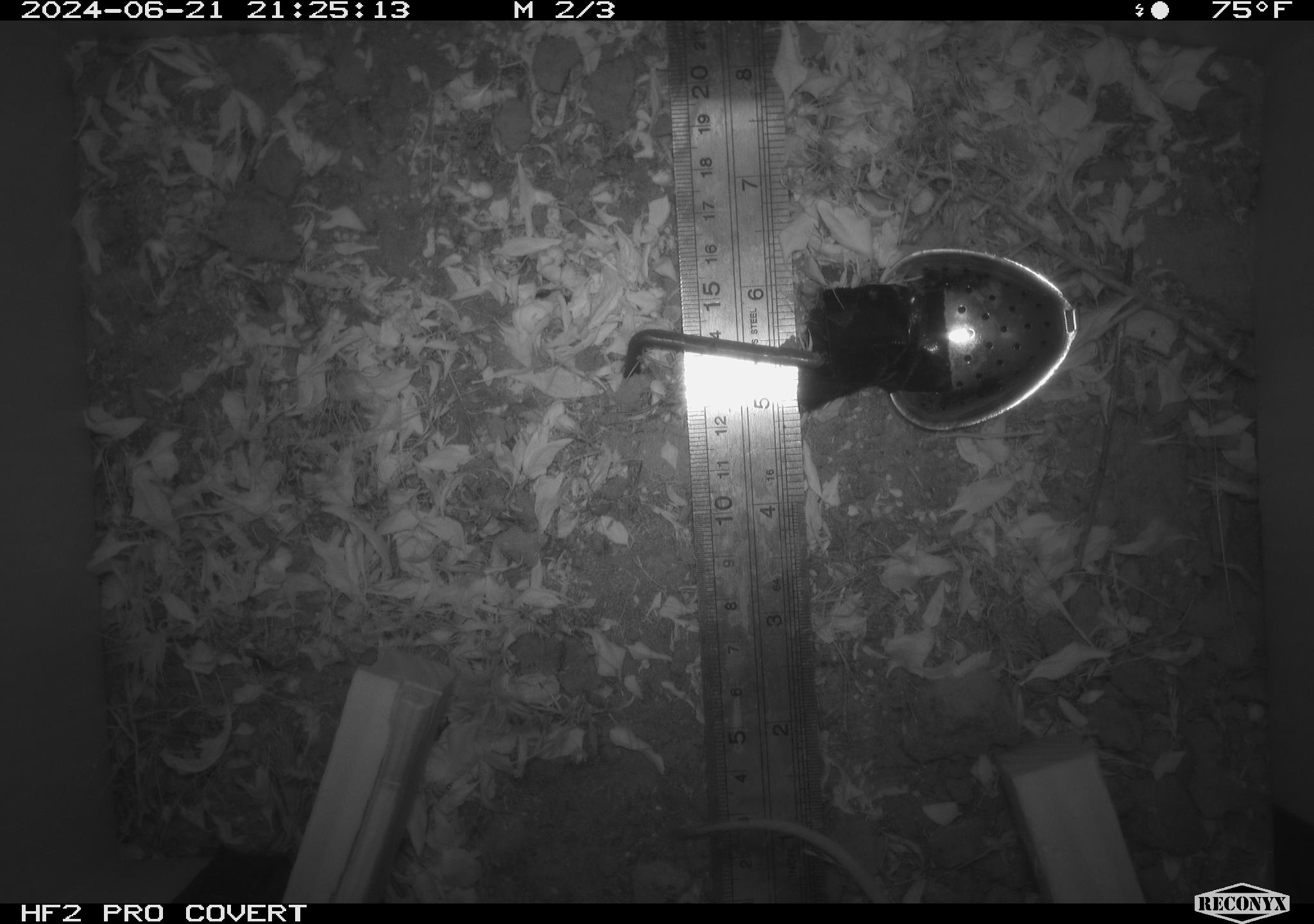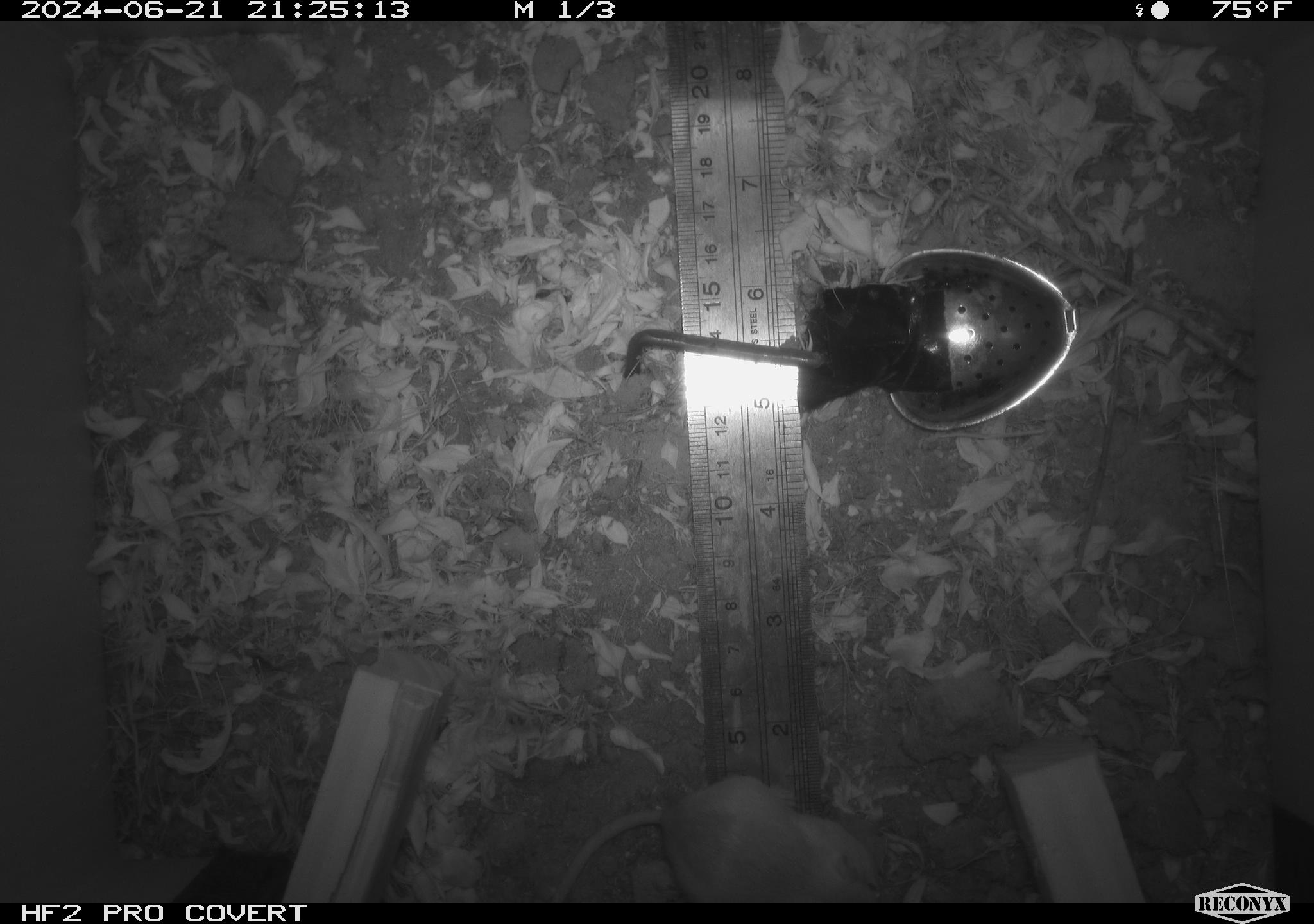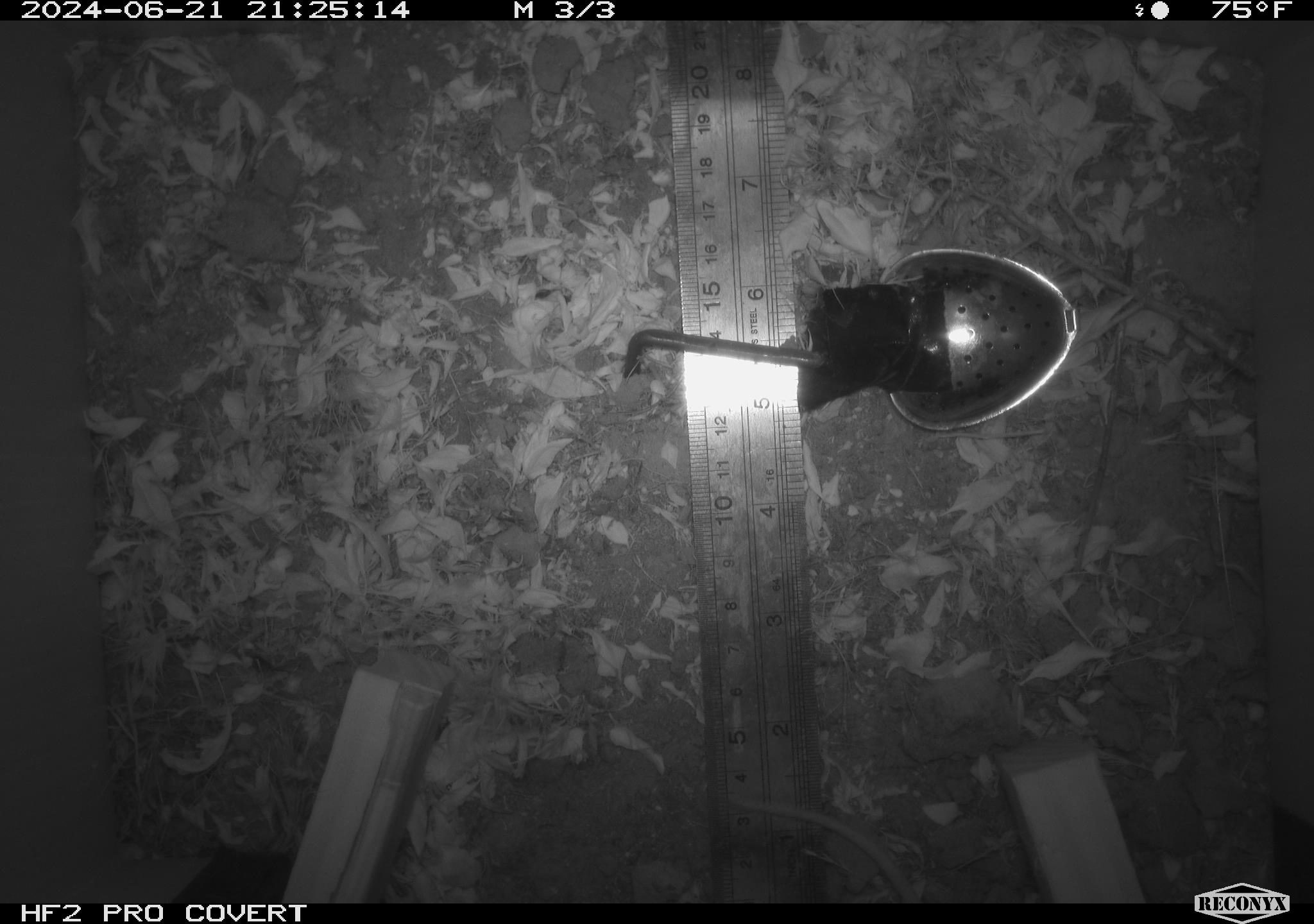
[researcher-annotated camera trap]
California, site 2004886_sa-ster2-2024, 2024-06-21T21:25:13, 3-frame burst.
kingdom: Animalia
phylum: Chordata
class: Mammalia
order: Rodentia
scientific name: Rodentia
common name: mouse species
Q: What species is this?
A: Mouse species (Rodentia).